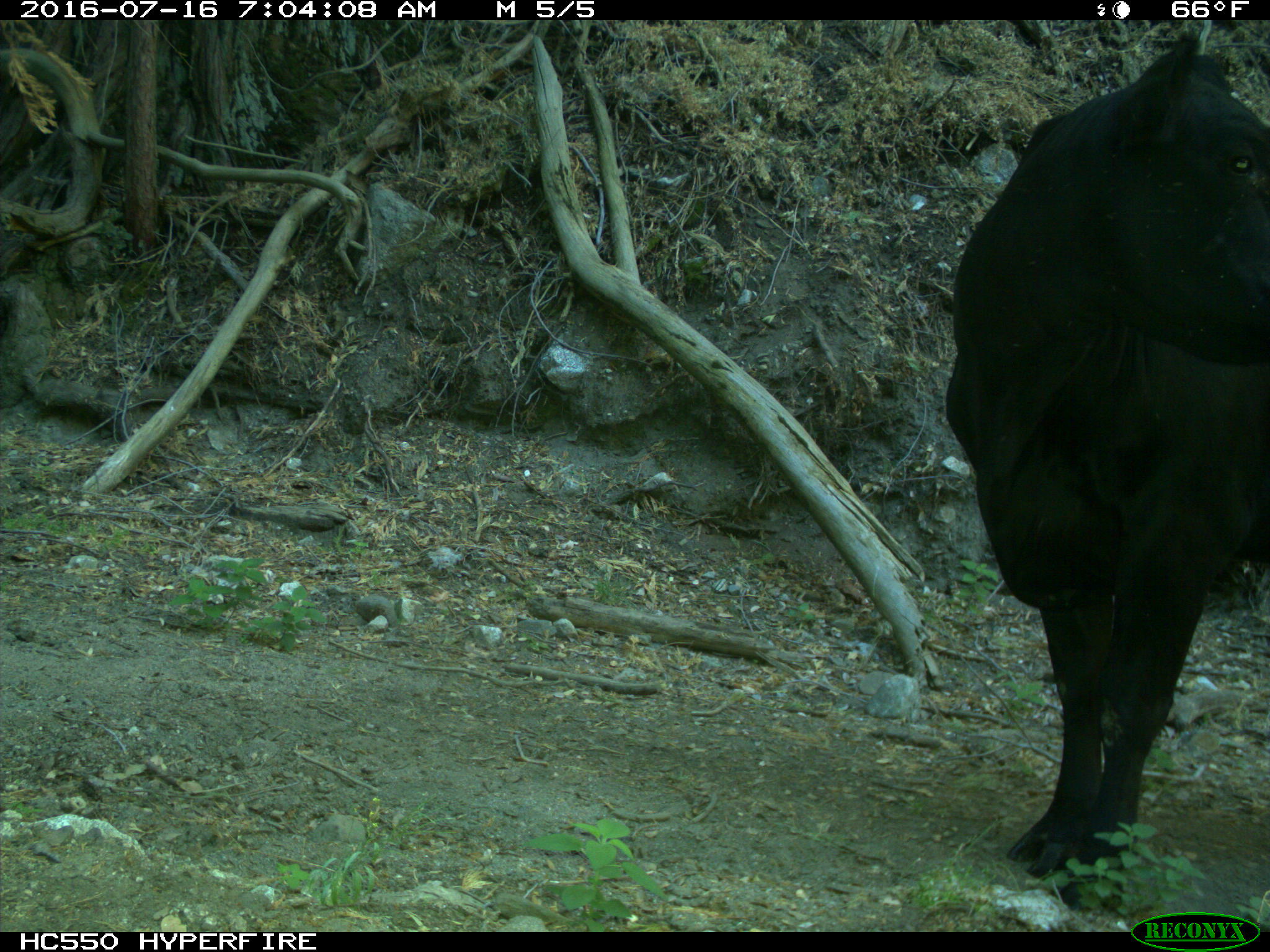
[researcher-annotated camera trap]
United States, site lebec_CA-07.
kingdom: Animalia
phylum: Chordata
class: Mammalia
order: Artiodactyla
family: Bovidae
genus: Bos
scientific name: Bos taurus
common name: domestic cow